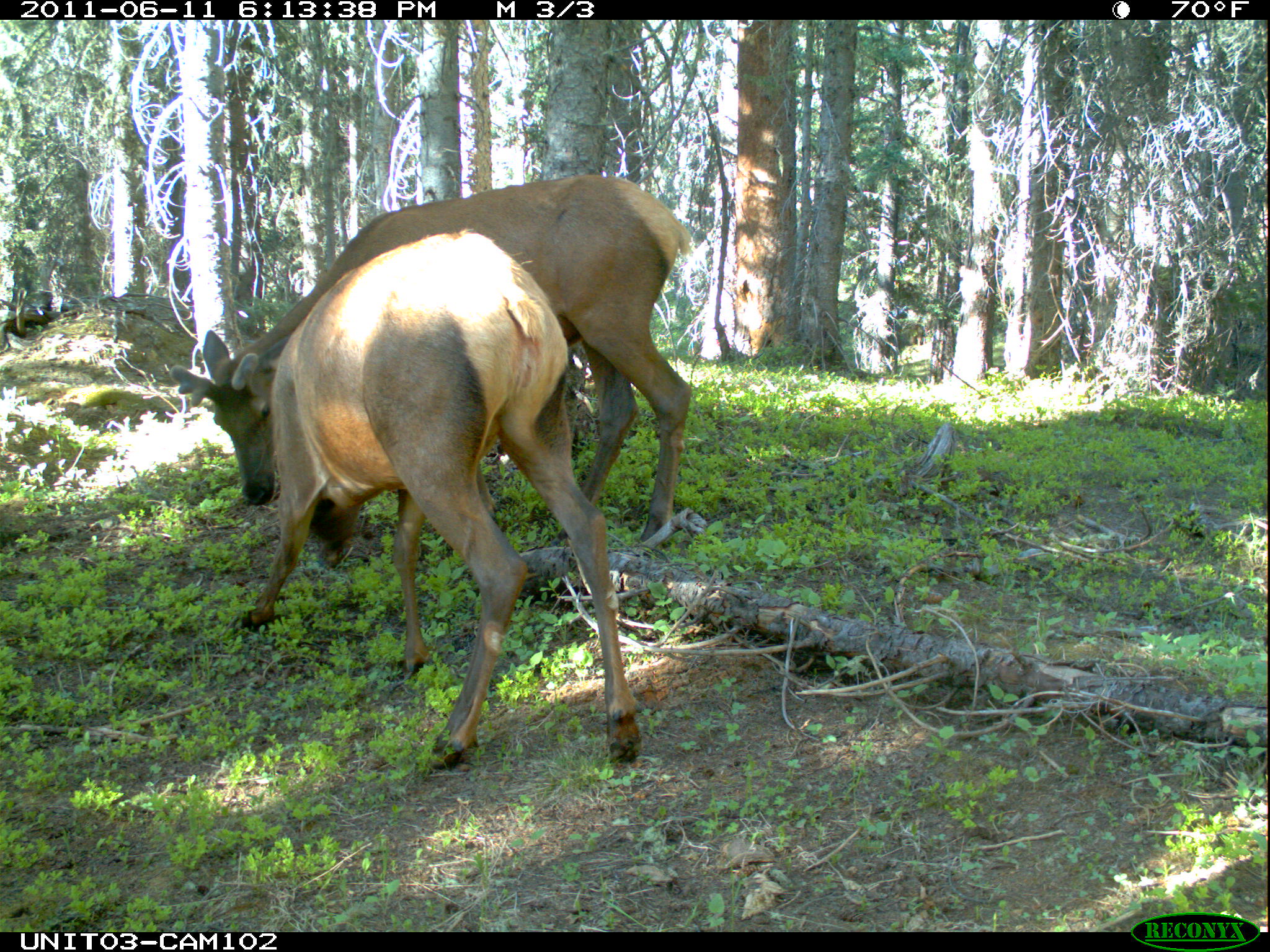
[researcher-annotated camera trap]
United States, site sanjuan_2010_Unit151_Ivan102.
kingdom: Animalia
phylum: Chordata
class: Mammalia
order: Artiodactyla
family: Cervidae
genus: Cervus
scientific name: Cervus elaphus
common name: red deer